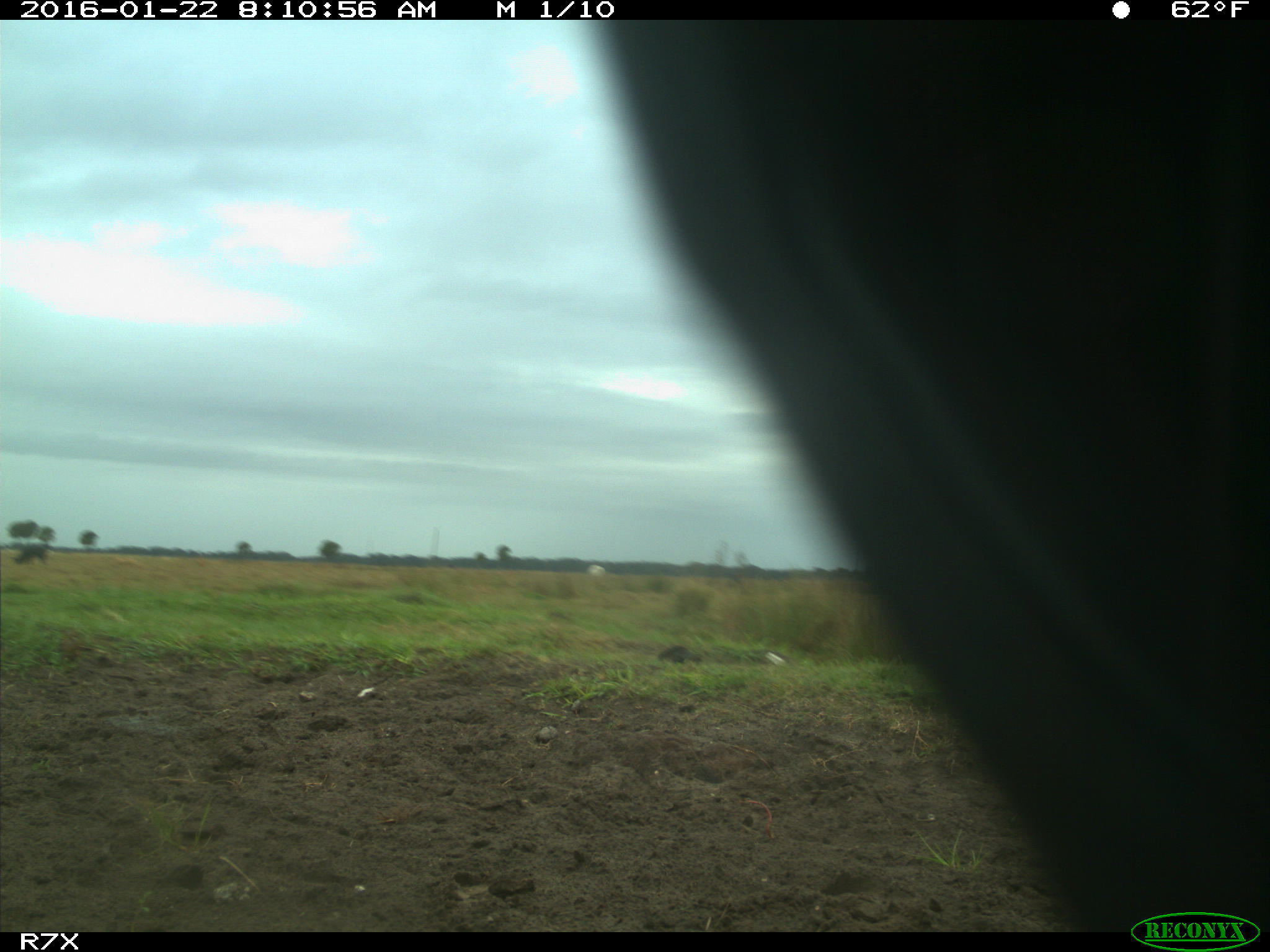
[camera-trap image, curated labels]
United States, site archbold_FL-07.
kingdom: Animalia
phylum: Chordata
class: Mammalia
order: Artiodactyla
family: Bovidae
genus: Bos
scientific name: Bos taurus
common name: domestic cow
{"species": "Bos taurus (domestic cow)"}